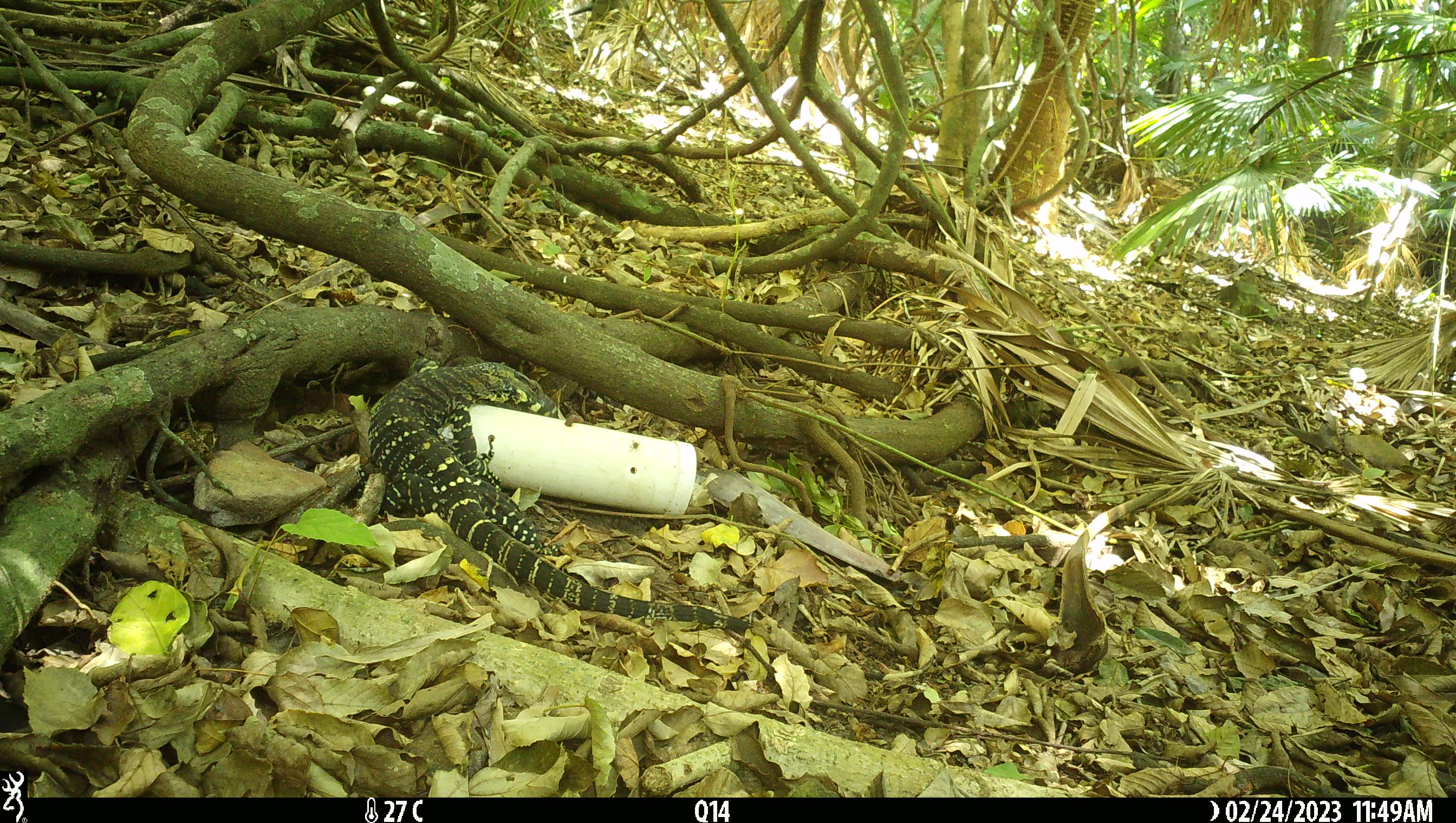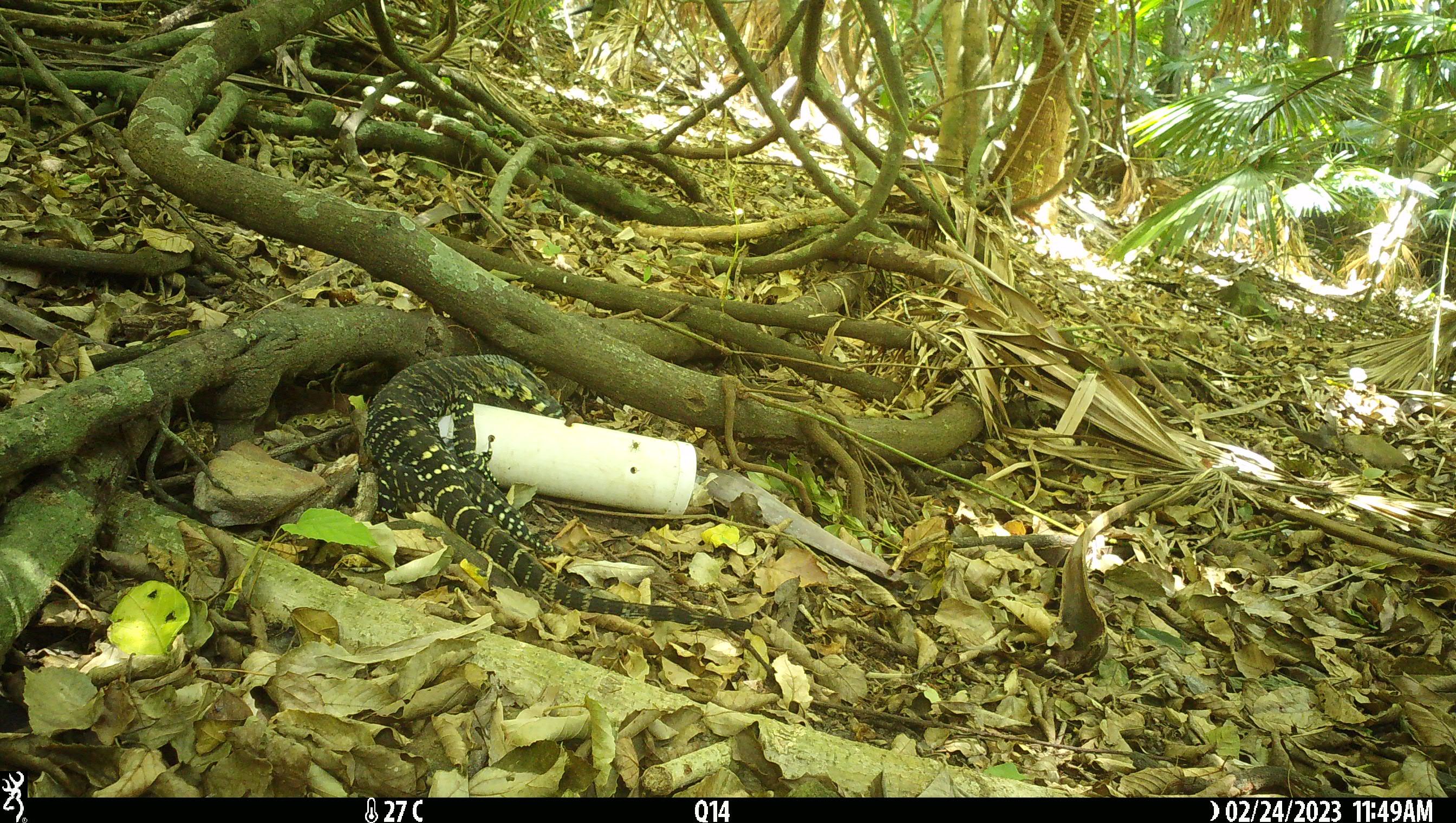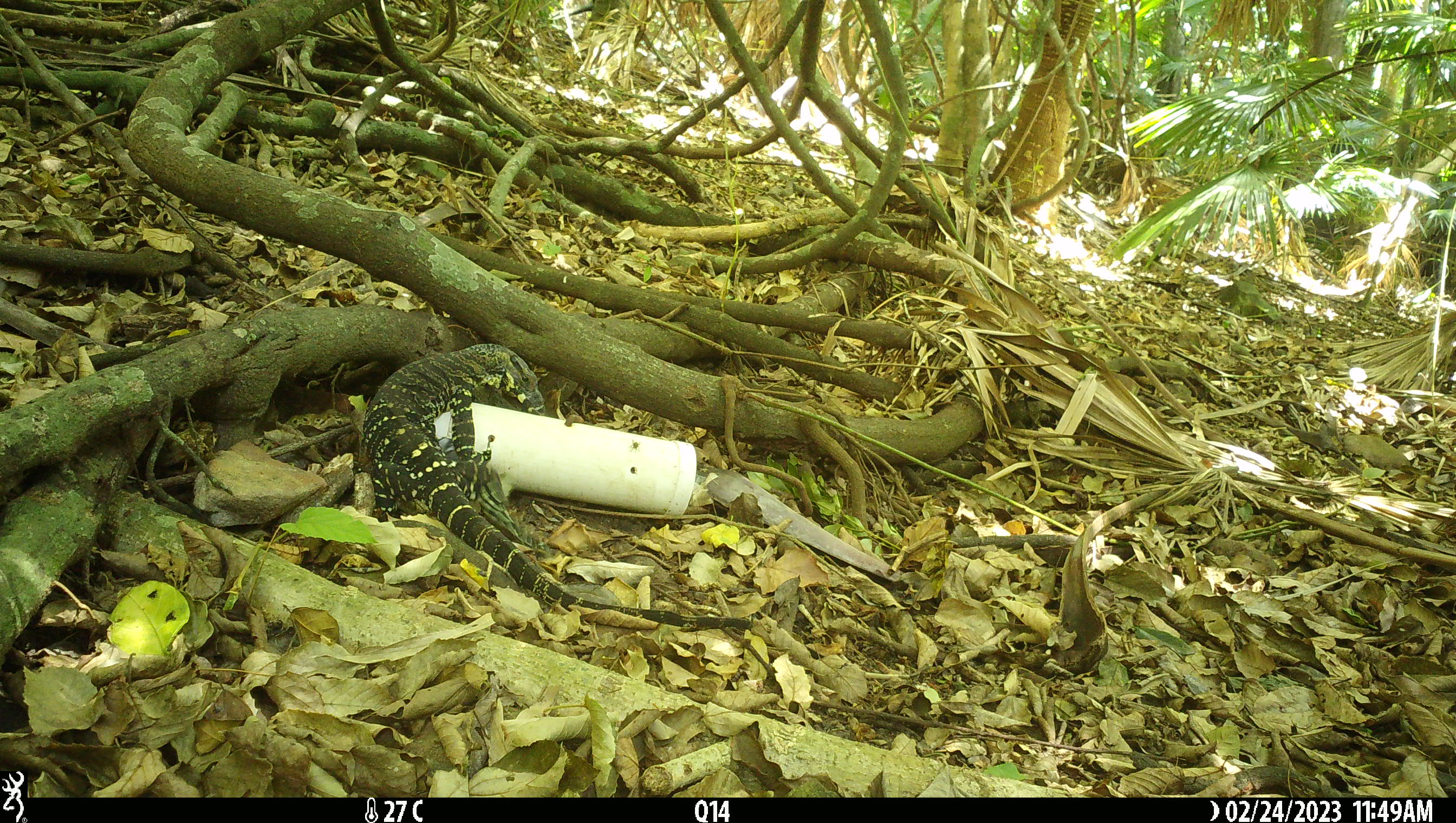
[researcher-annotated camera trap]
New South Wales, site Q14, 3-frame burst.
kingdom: Animalia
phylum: Chordata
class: Reptilia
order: Squamata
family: Varanidae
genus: Varanus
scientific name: Varanus varius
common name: lace monitor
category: goanna